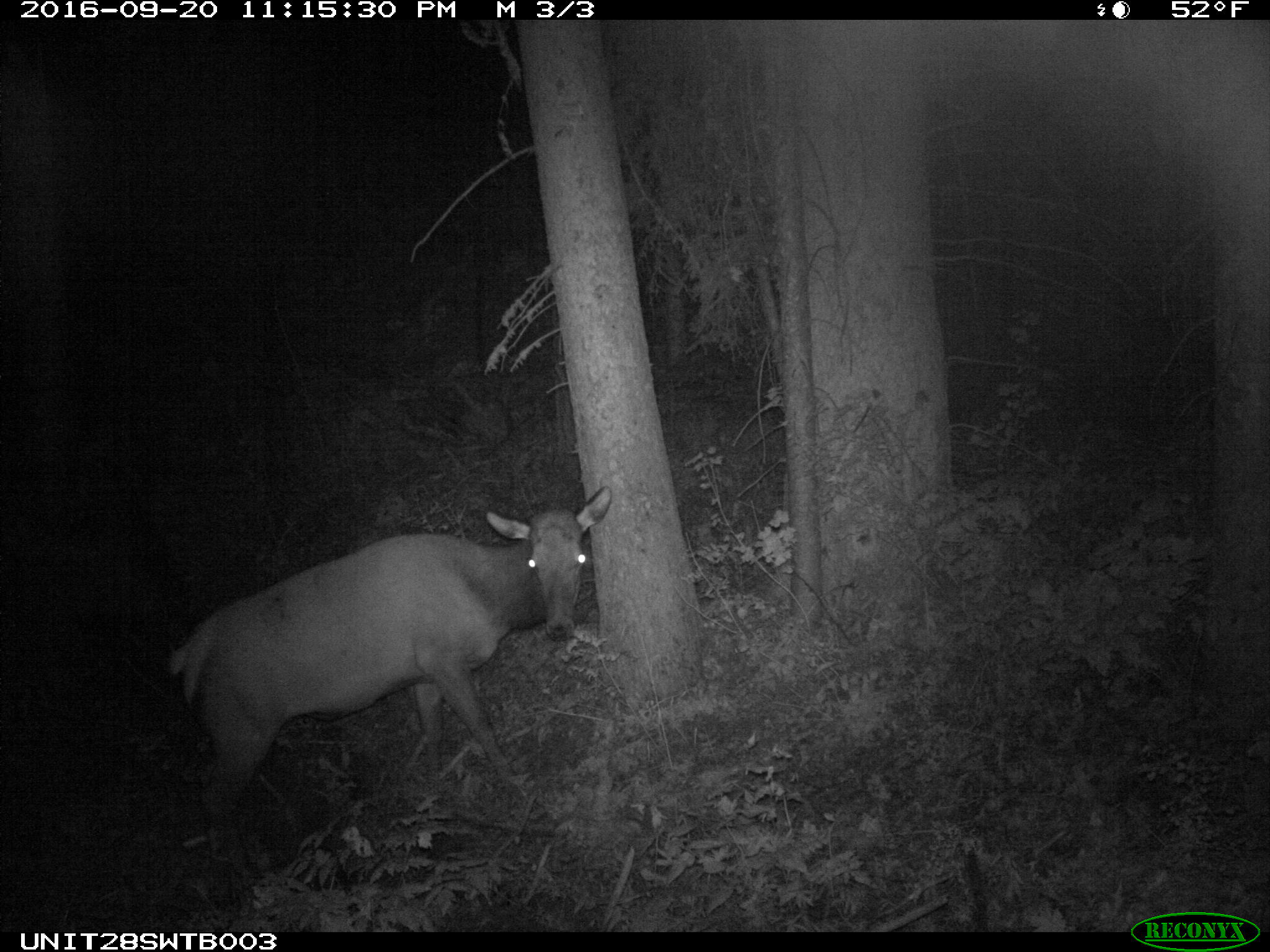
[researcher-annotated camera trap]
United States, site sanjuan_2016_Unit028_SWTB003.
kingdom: Animalia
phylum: Chordata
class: Mammalia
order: Artiodactyla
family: Cervidae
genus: Cervus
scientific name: Cervus elaphus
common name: red deer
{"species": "Cervus elaphus (red deer)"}